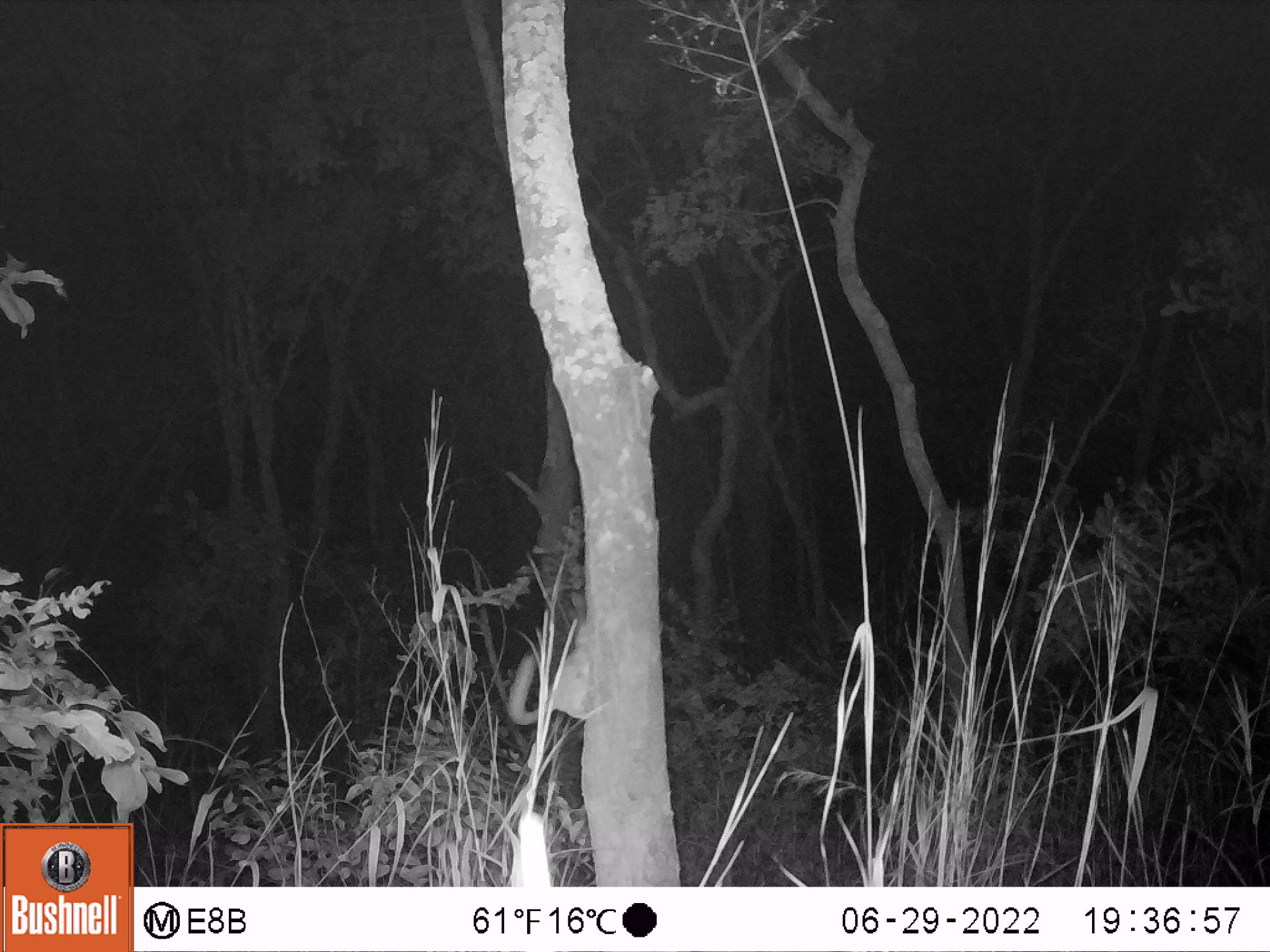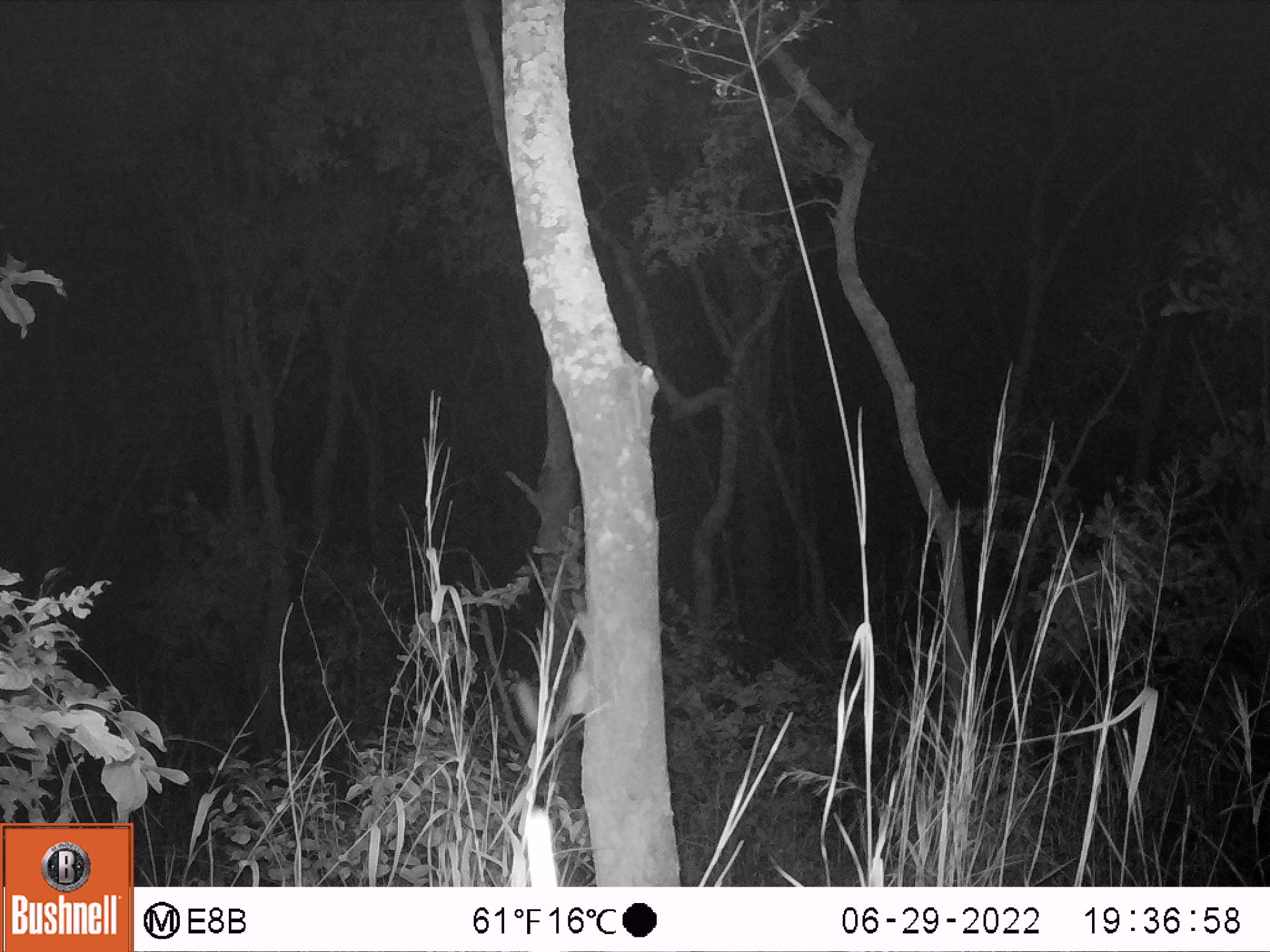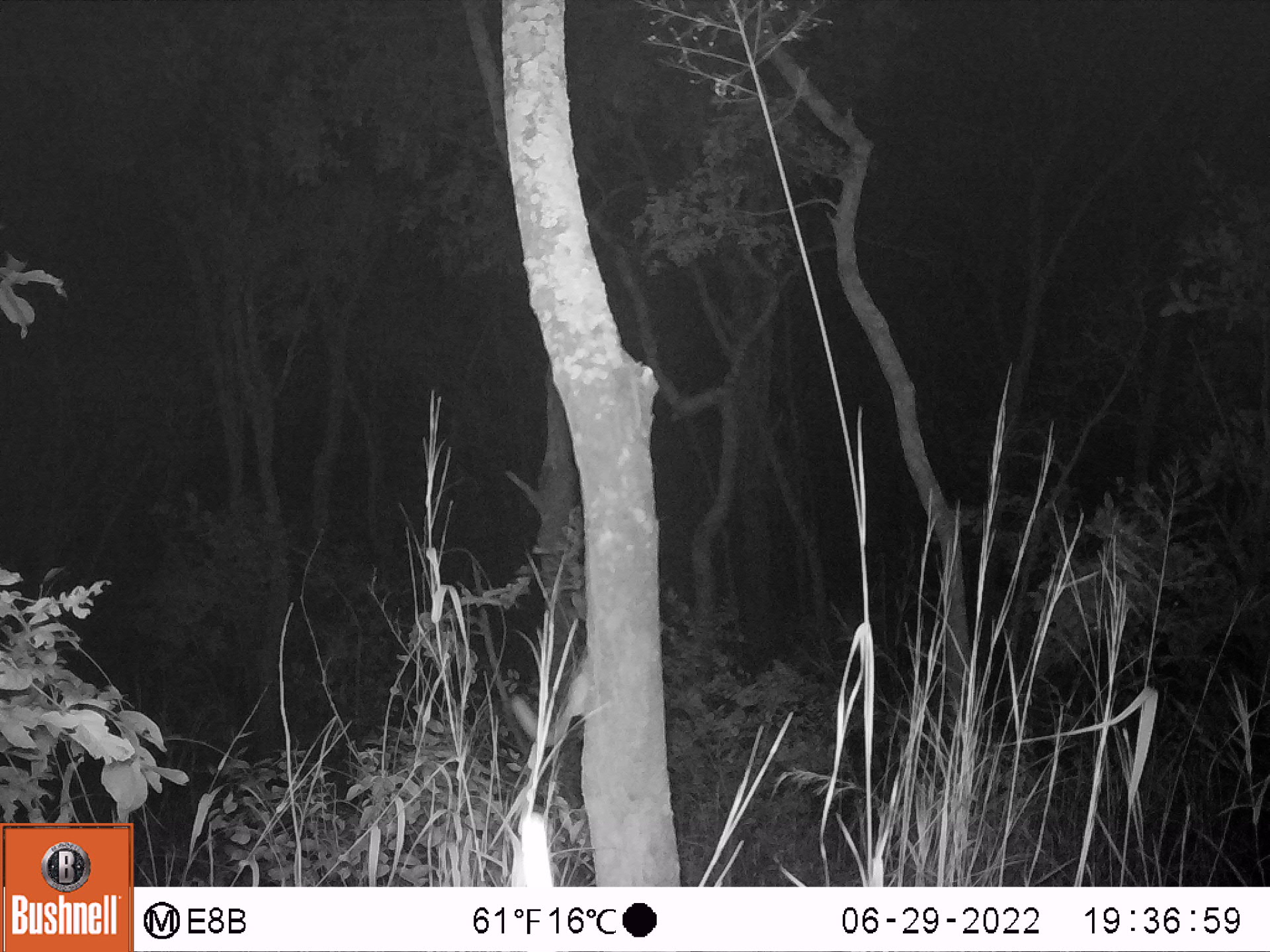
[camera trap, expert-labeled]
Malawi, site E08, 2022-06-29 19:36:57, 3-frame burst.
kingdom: Animalia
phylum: Chordata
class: Mammalia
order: Primates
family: Galagidae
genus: Galago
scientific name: Galago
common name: lesser bushbabies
Galago (lesser bushbabies), count 1.